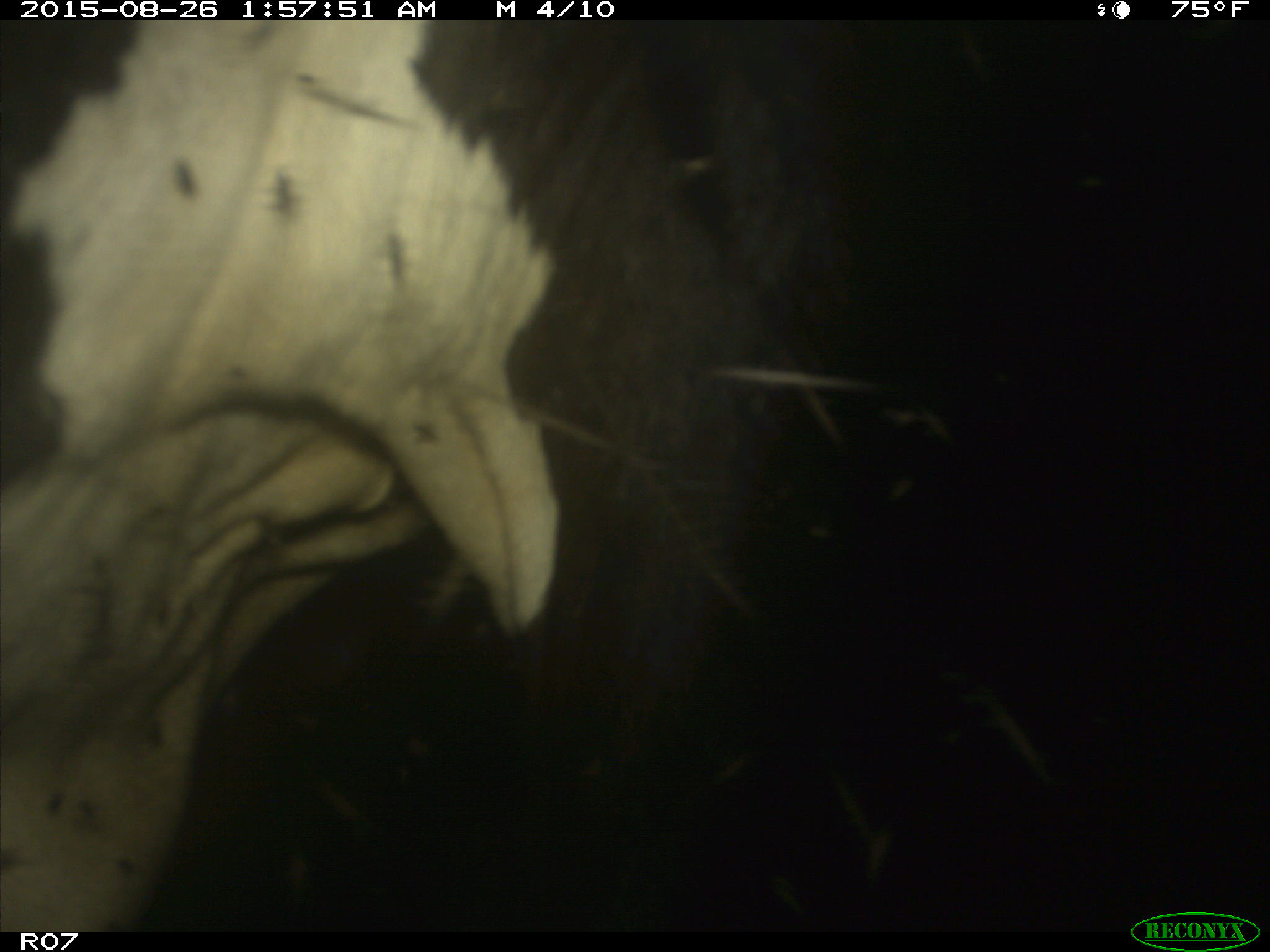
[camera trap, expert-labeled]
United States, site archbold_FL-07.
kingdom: Animalia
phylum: Chordata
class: Mammalia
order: Artiodactyla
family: Bovidae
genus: Bos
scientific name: Bos taurus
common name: domestic cow